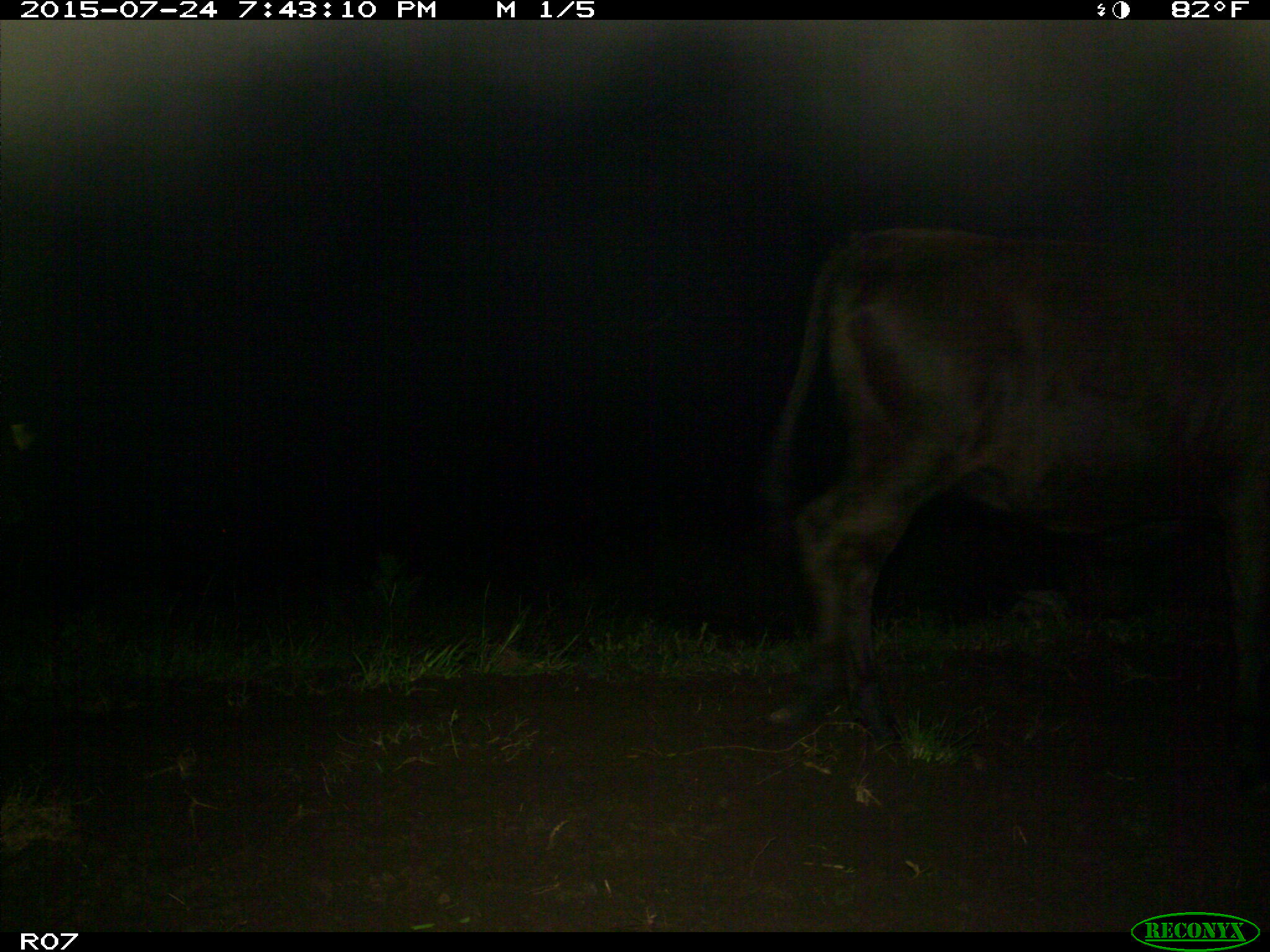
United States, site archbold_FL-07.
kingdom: Animalia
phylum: Chordata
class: Mammalia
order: Artiodactyla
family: Bovidae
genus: Bos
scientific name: Bos taurus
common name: domestic cow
Bos taurus (domestic cow).